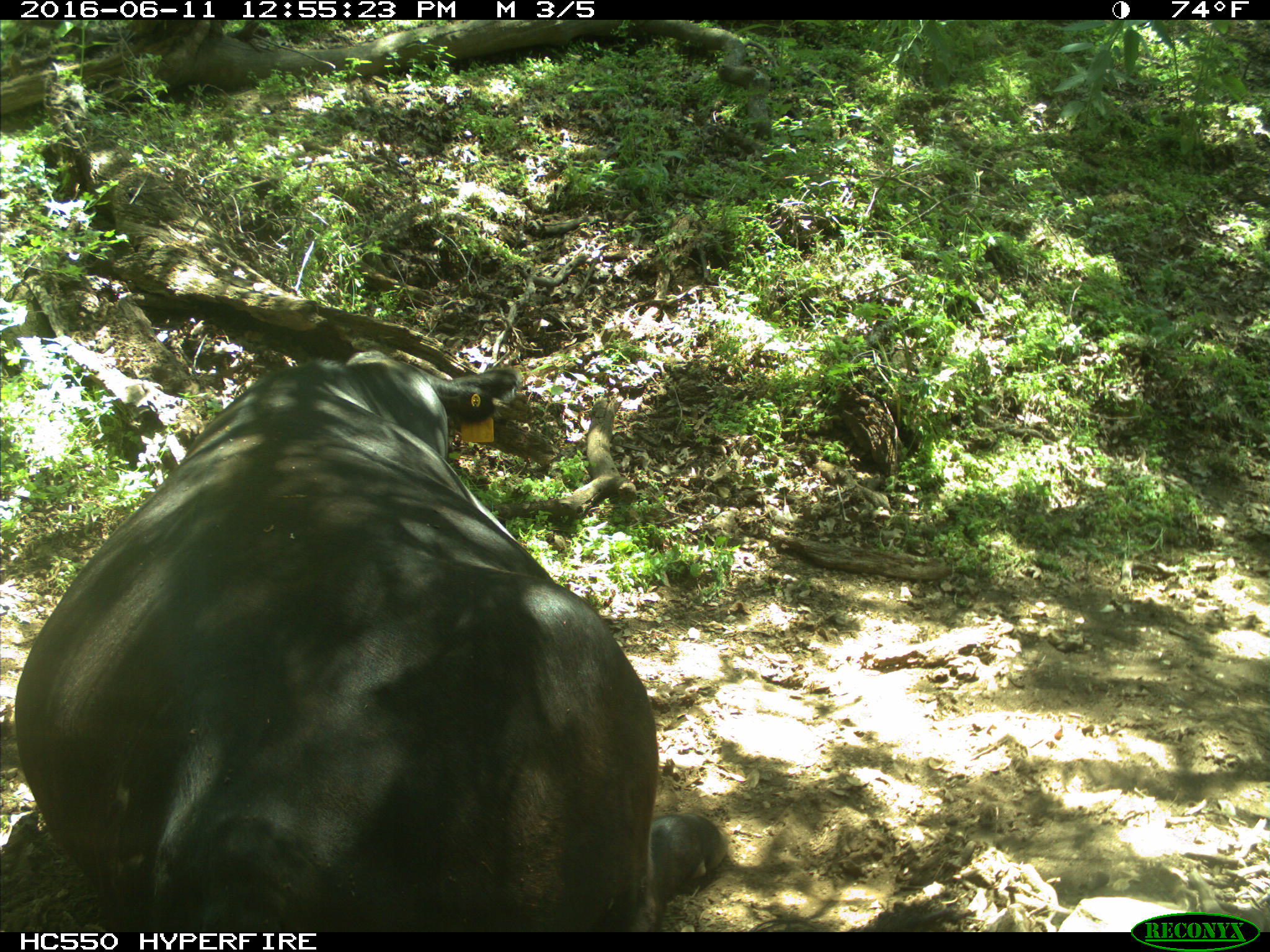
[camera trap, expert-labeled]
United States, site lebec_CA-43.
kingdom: Animalia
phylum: Chordata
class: Mammalia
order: Artiodactyla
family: Bovidae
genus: Bos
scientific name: Bos taurus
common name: domestic cow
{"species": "Bos taurus (domestic cow)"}